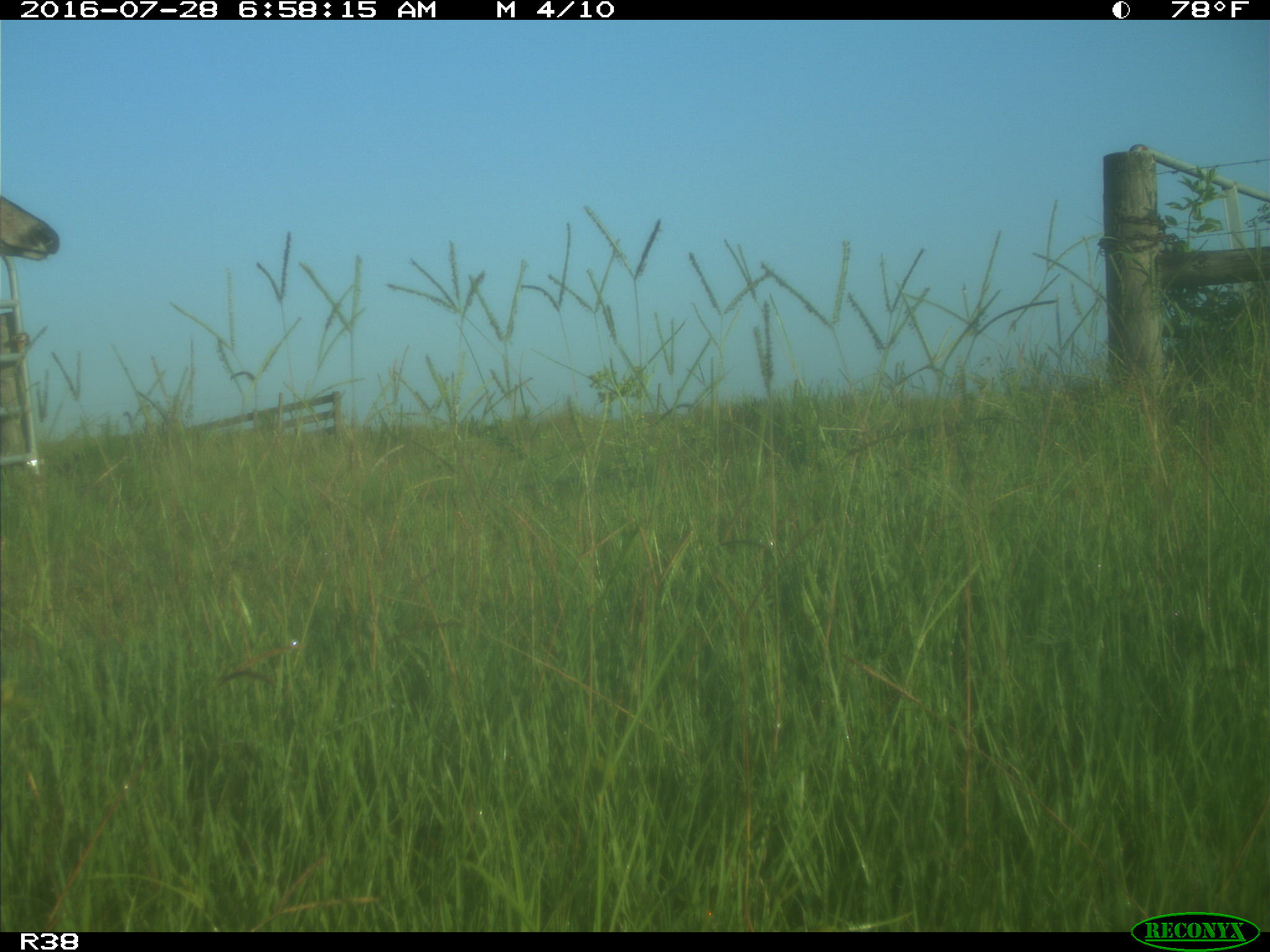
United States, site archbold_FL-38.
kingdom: Animalia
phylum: Chordata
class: Mammalia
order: Artiodactyla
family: Cervidae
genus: Odocoileus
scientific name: Odocoileus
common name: deer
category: unidentified deer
Unidentified deer (deer) (Odocoileus).